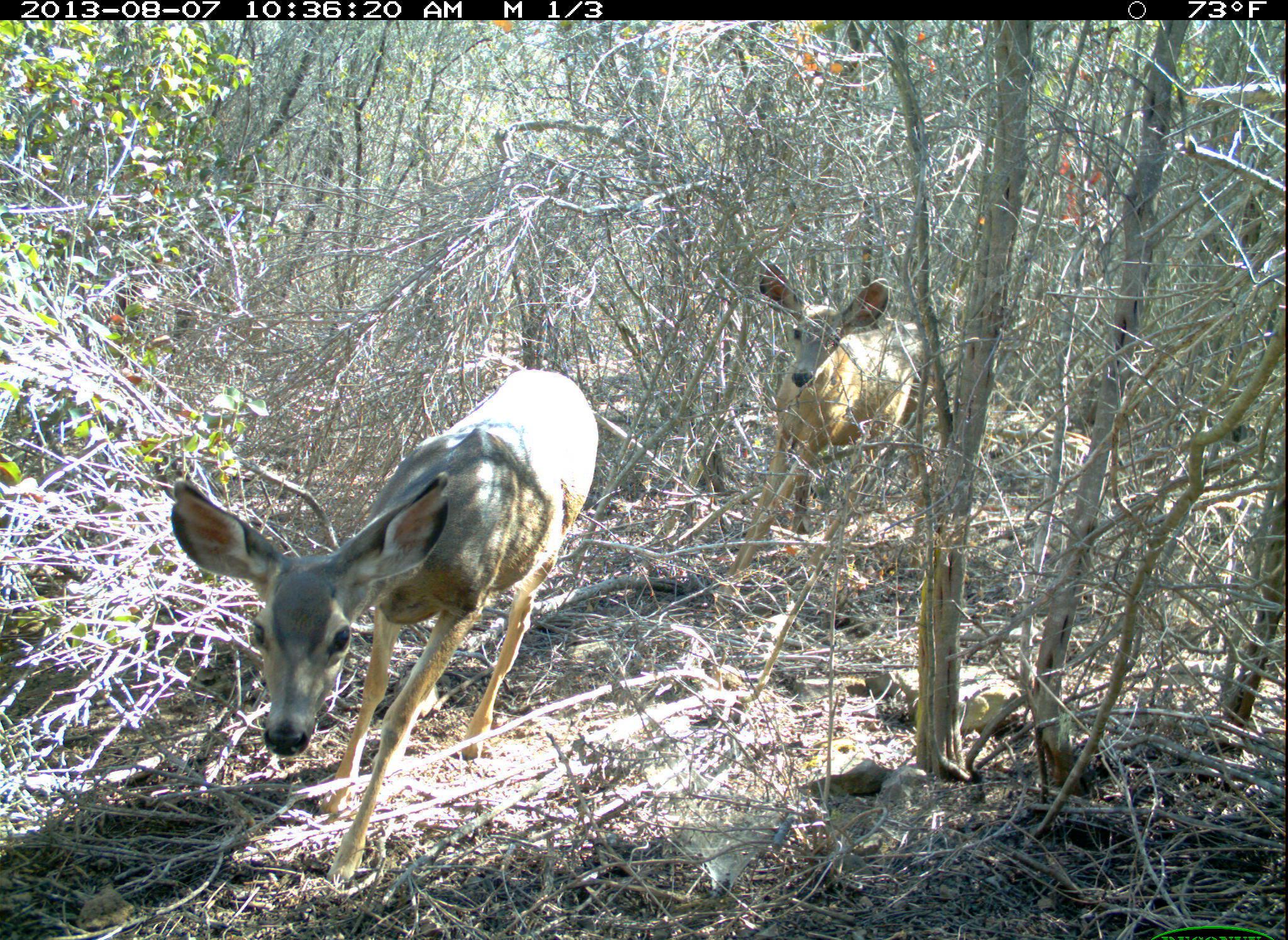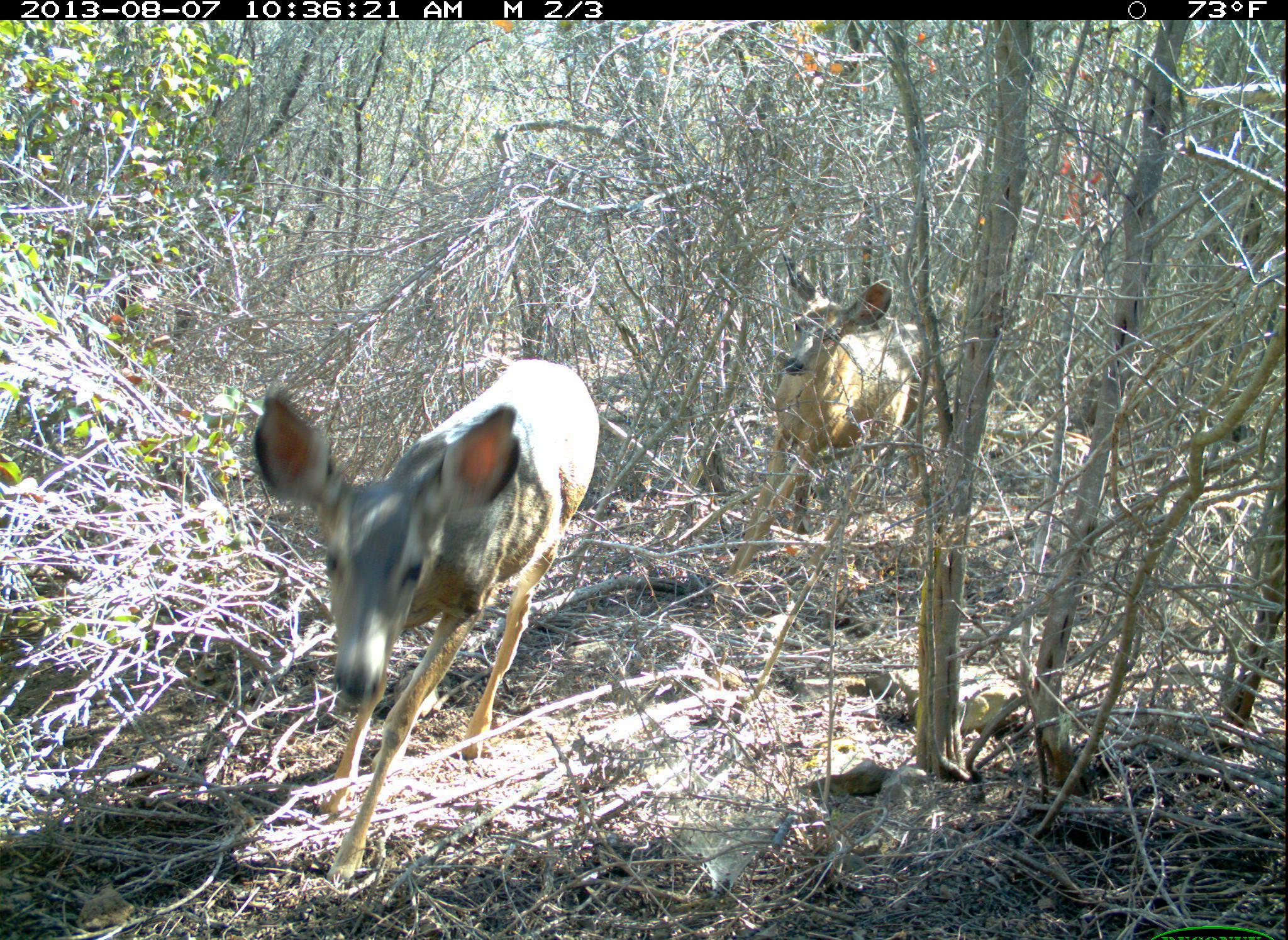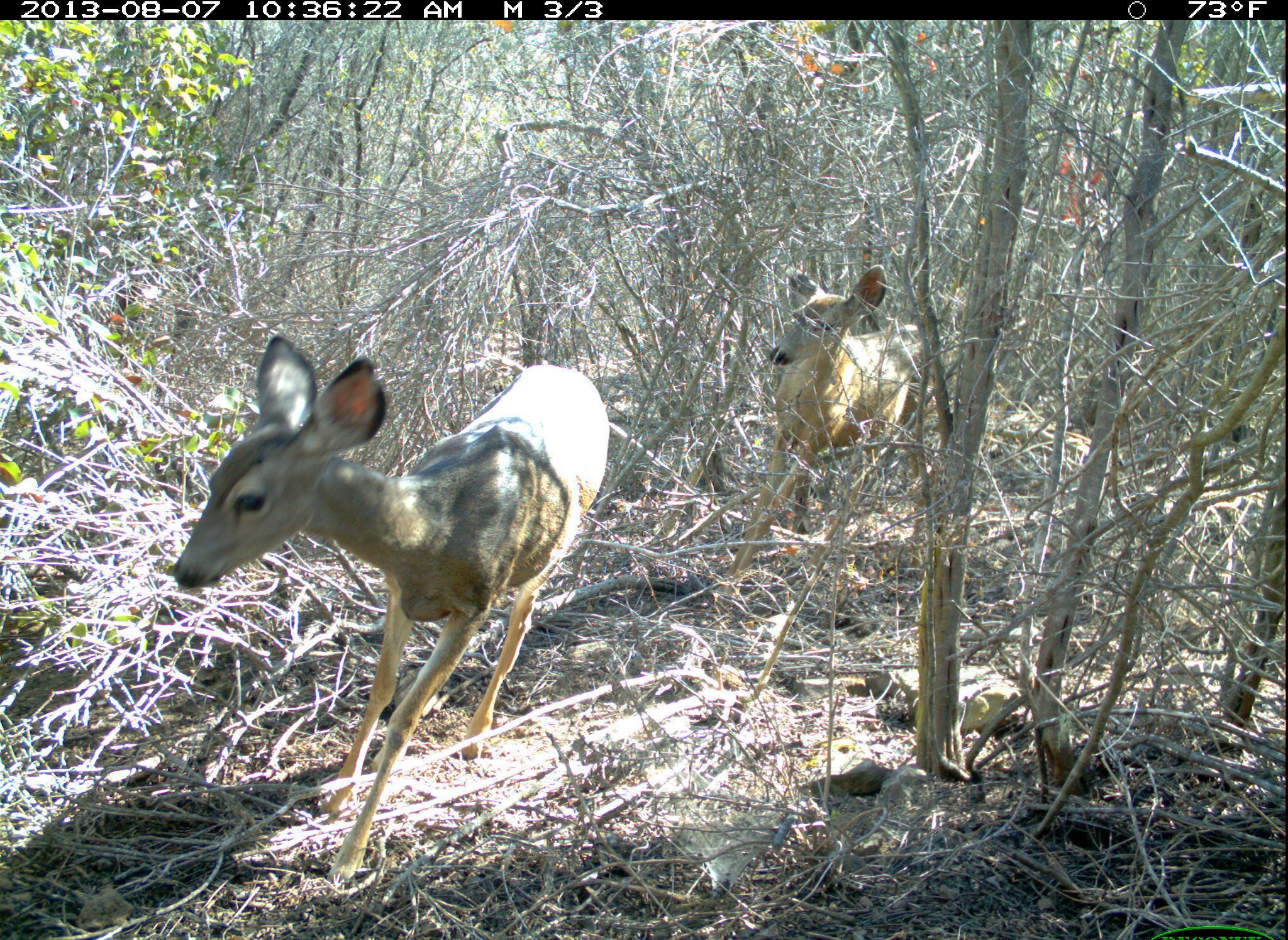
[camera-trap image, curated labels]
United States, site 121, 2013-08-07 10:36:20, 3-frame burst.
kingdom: Animalia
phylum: Chordata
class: Mammalia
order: Artiodactyla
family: Cervidae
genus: Odocoileus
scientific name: Odocoileus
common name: deer